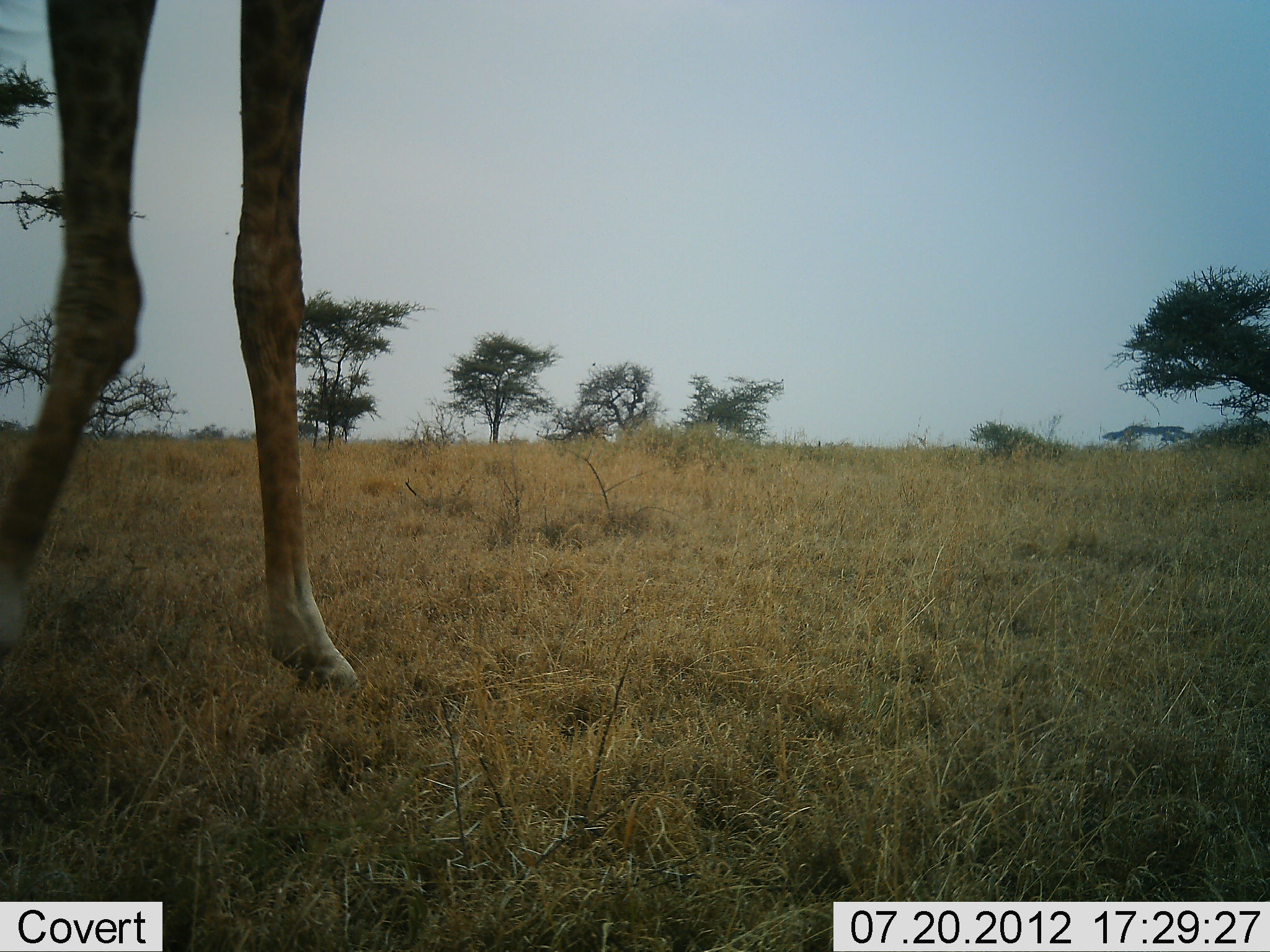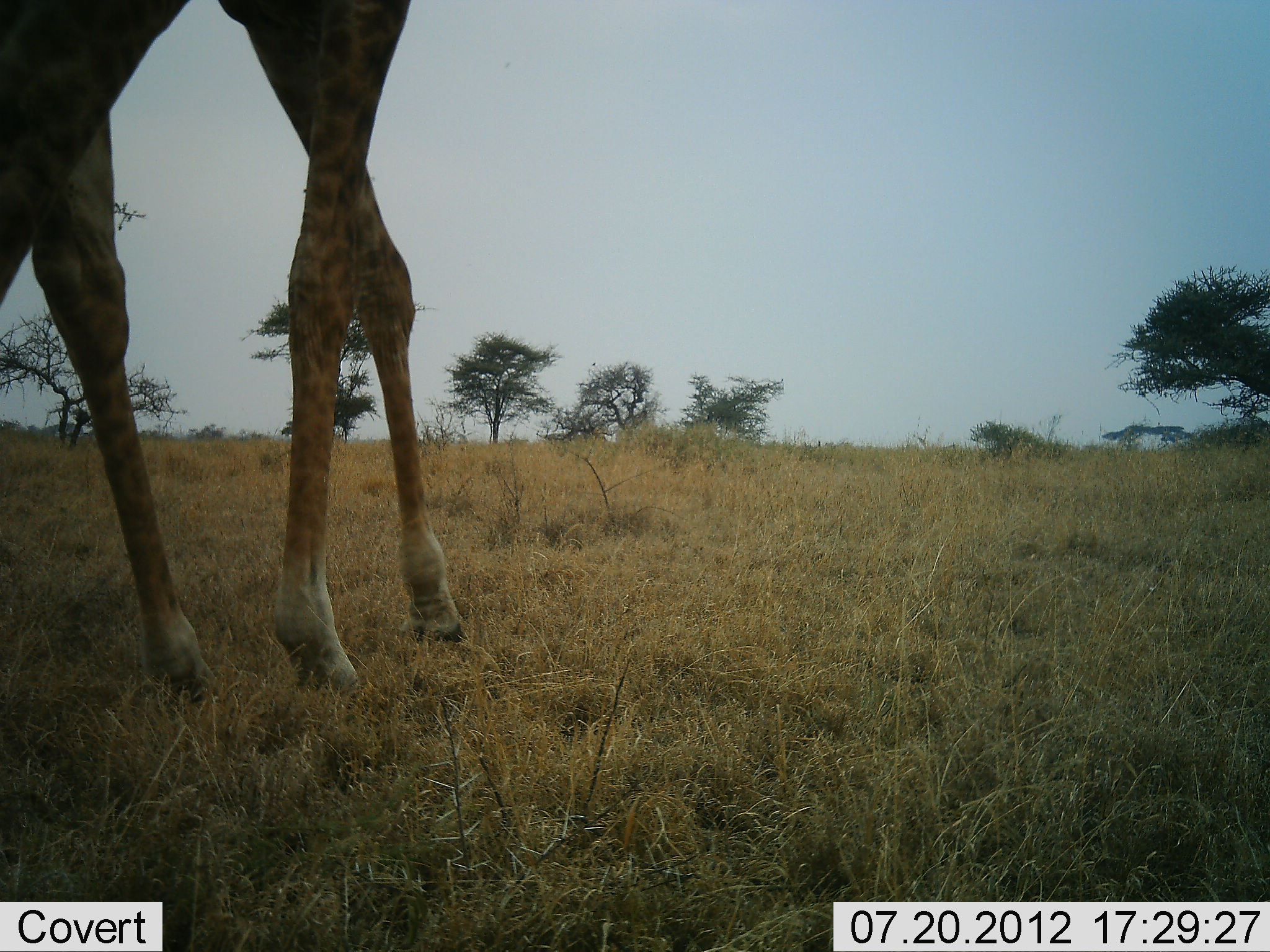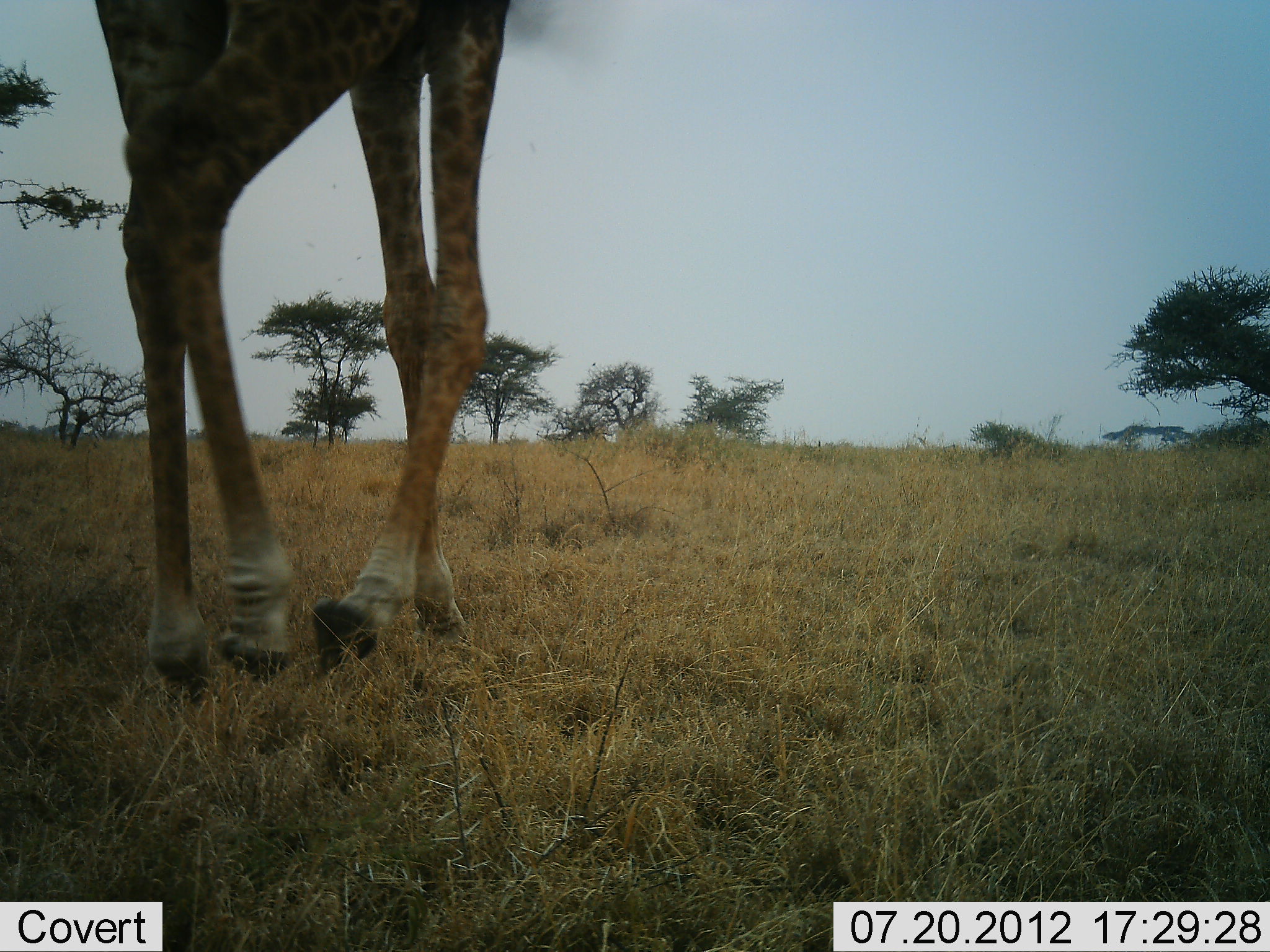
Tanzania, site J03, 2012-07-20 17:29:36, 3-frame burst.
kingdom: Animalia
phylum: Chordata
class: Mammalia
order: Artiodactyla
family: Giraffidae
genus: Giraffa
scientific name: Giraffa camelopardalis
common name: giraffe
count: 1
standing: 0%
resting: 0%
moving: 100%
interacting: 0%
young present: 0%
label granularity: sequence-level